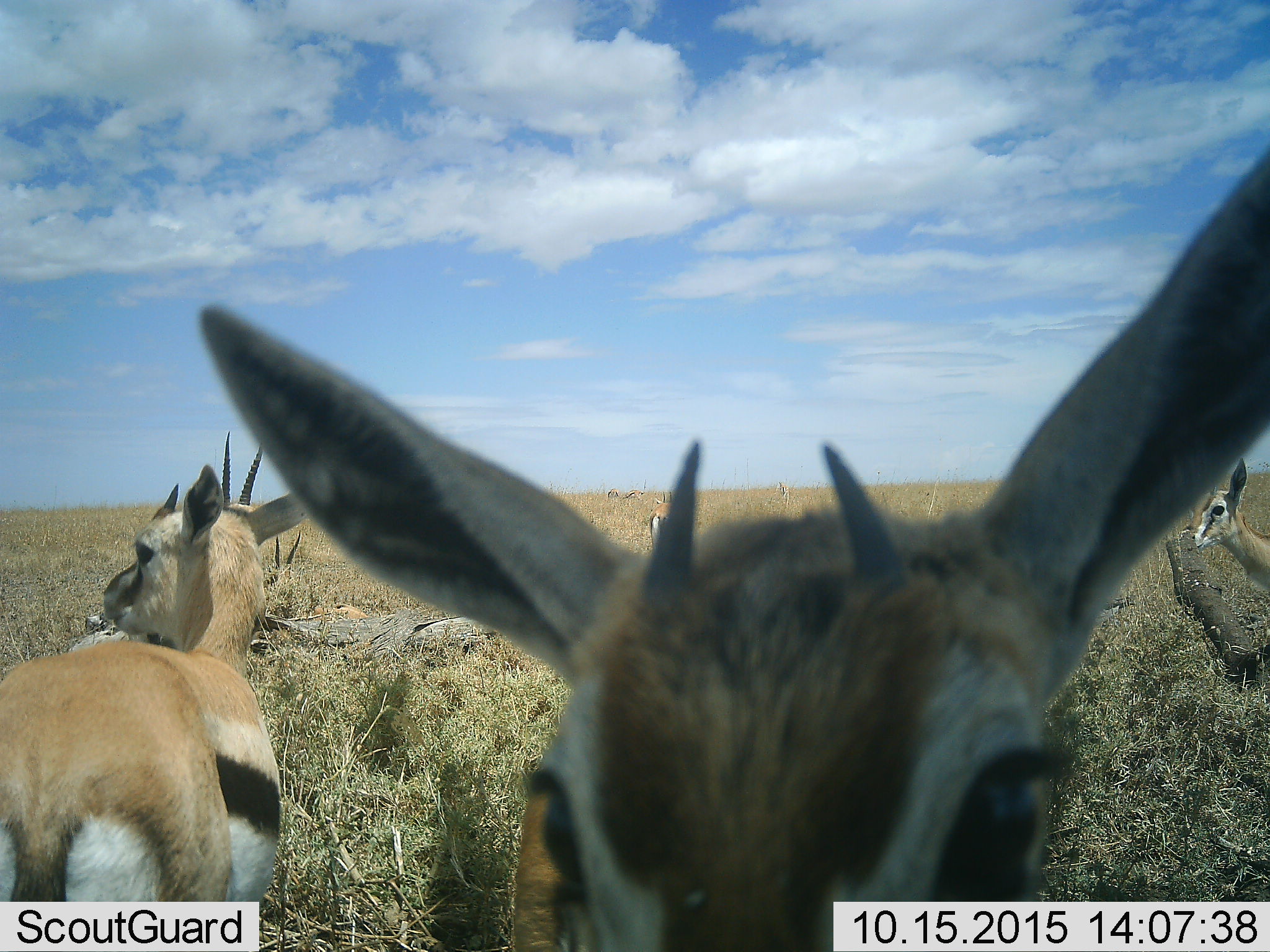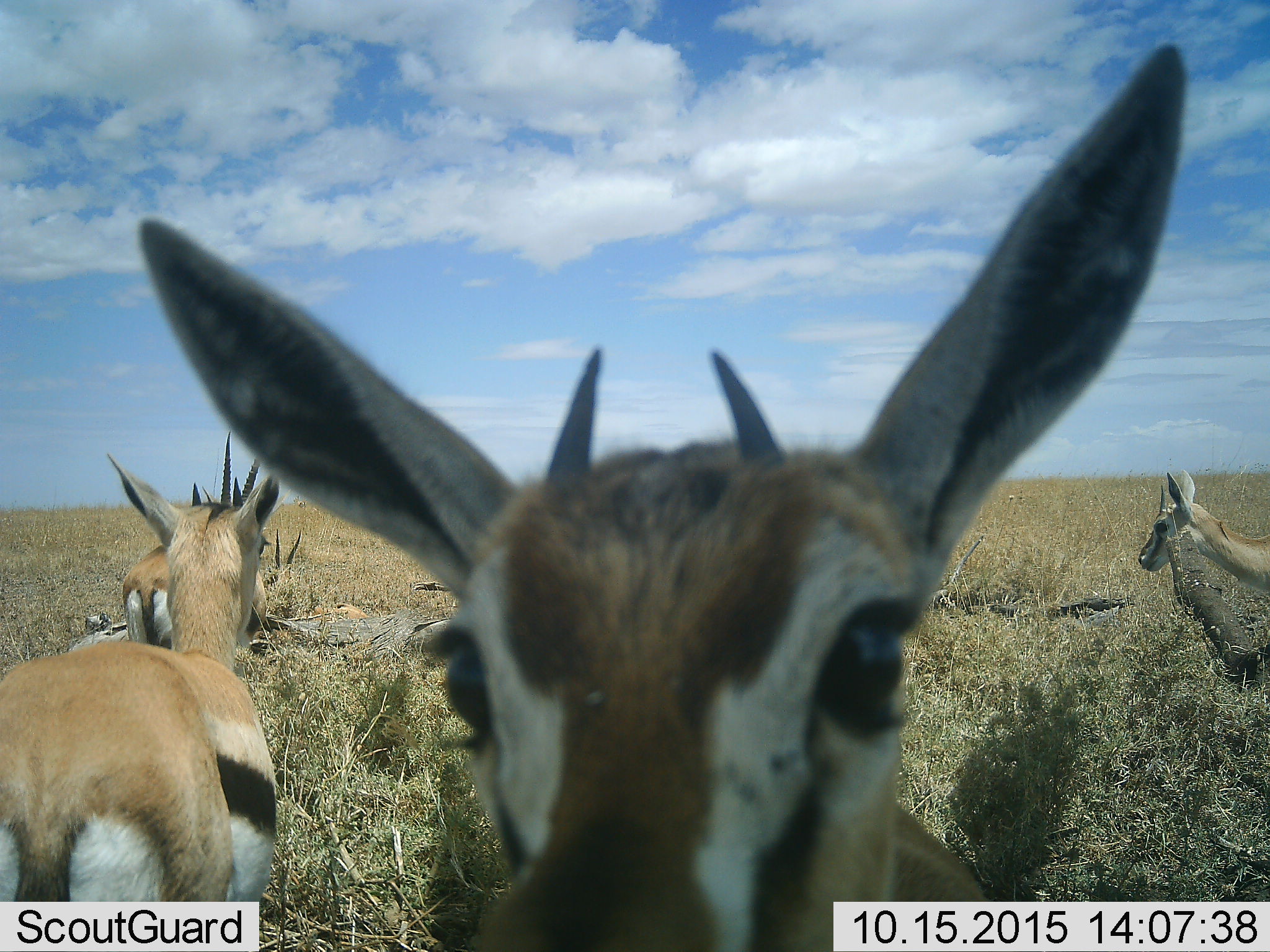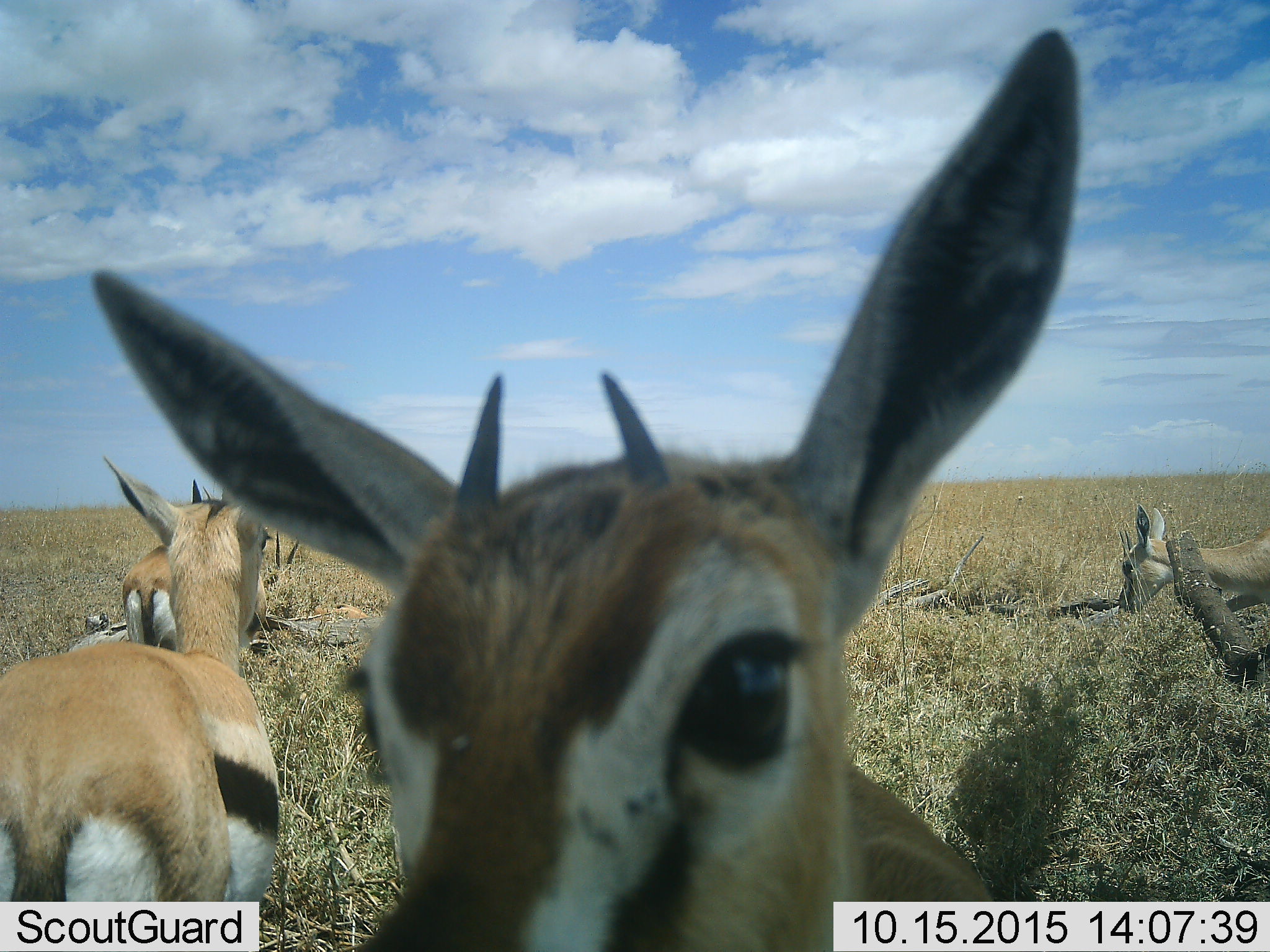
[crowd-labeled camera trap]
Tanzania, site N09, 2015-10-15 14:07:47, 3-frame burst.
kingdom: Animalia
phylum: Chordata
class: Mammalia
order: Artiodactyla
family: Bovidae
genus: Eudorcas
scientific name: Eudorcas thomsonii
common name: thomson's gazelle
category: gazellethomsons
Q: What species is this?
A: Gazellethomsons (thomson's gazelle) (Eudorcas thomsonii).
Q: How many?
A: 7.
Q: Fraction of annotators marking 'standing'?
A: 100%.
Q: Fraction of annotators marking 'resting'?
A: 60%.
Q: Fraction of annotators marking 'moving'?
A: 30%.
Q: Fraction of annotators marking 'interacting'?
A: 10%.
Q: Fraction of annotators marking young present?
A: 10%.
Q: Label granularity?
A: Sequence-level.